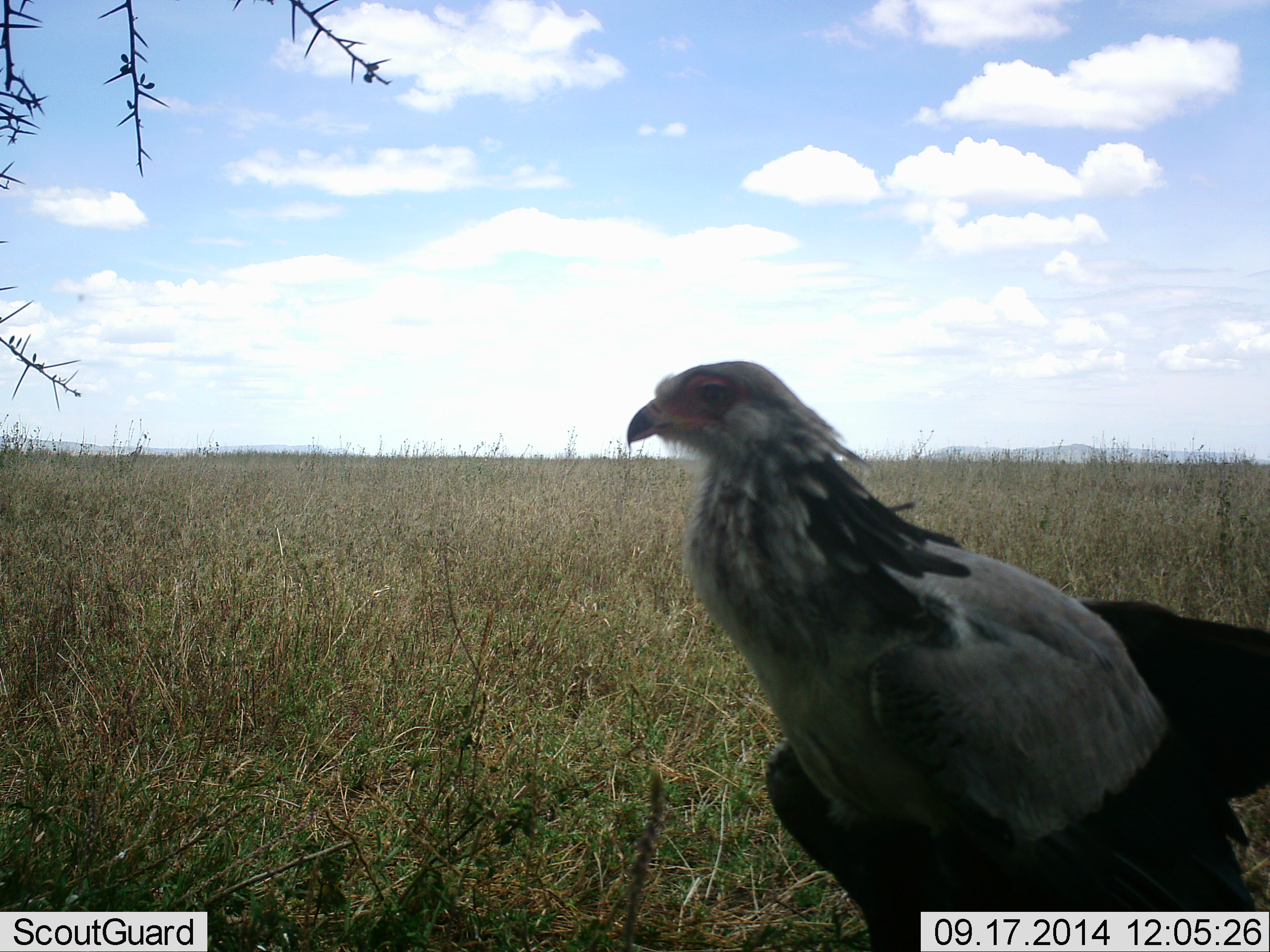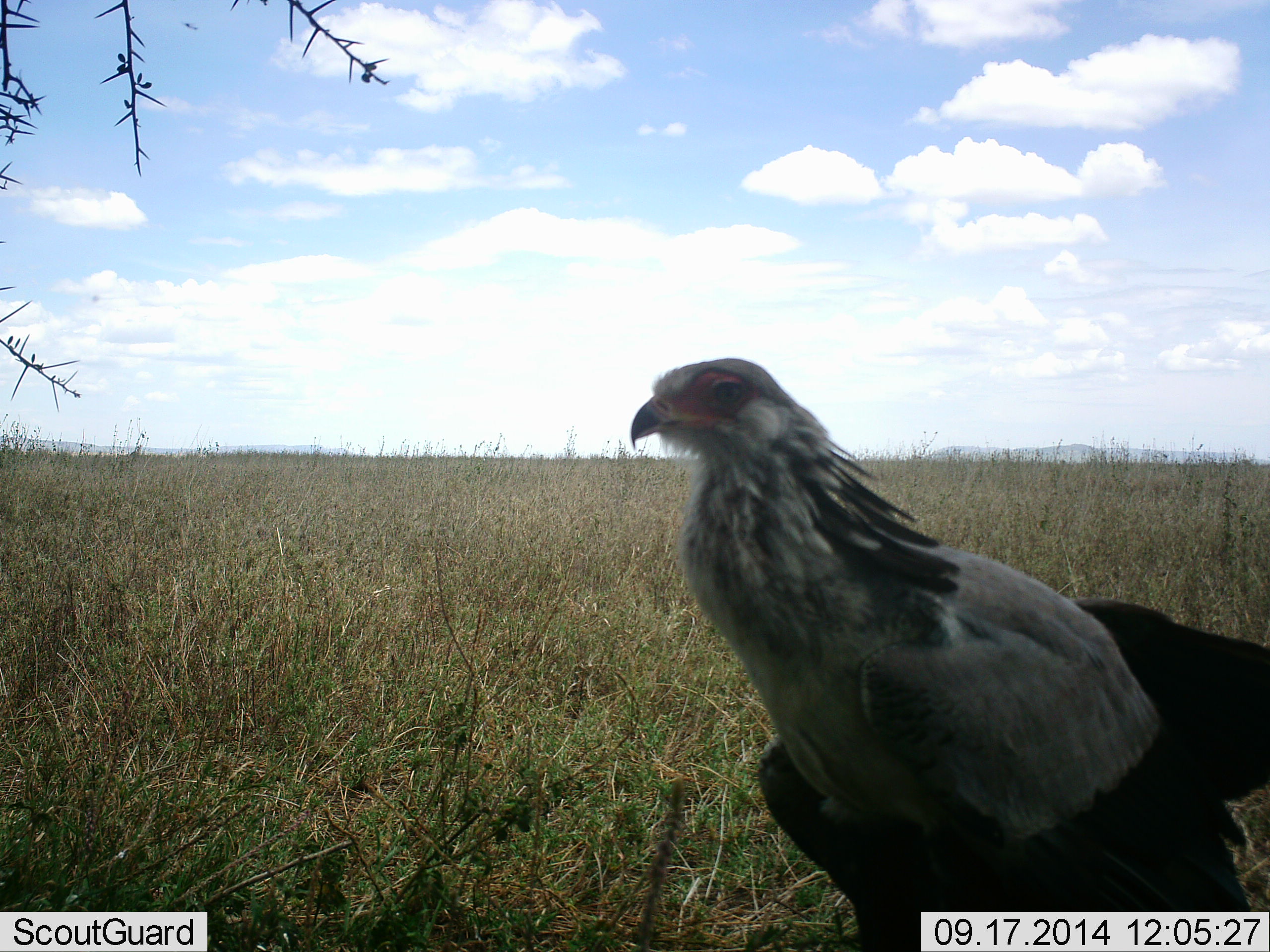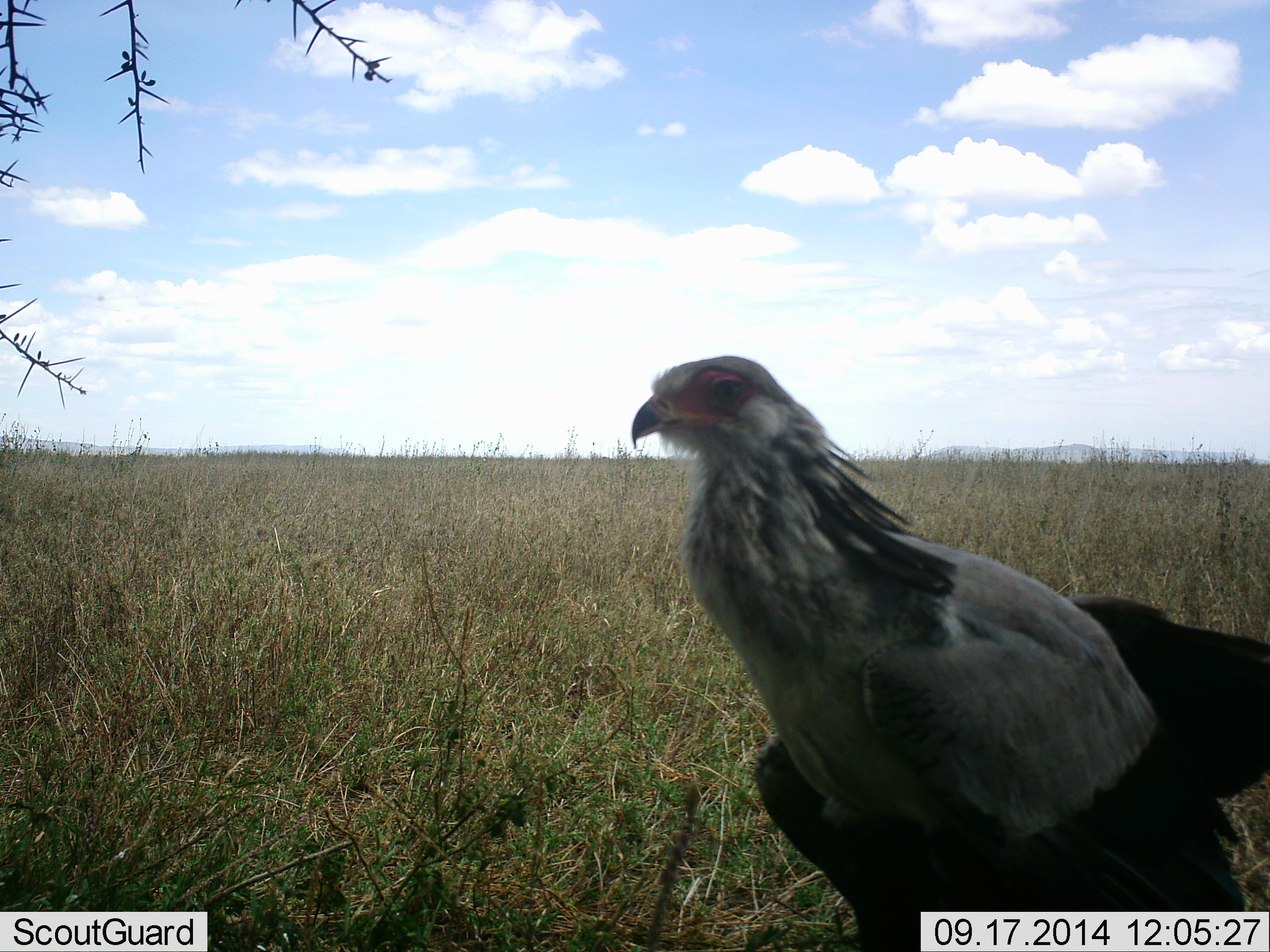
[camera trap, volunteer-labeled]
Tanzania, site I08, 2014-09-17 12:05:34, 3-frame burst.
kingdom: Animalia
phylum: Chordata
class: Aves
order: Accipitriformes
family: Sagittariidae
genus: Sagittarius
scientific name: Sagittarius serpentarius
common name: secretary bird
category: secretarybird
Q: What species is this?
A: Secretarybird (secretary bird) (Sagittarius serpentarius).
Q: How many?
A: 1.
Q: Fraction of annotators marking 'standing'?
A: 80%.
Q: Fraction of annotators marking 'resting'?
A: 10%.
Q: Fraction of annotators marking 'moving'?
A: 0%.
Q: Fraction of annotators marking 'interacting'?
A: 10%.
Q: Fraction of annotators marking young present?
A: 0%.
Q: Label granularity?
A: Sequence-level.